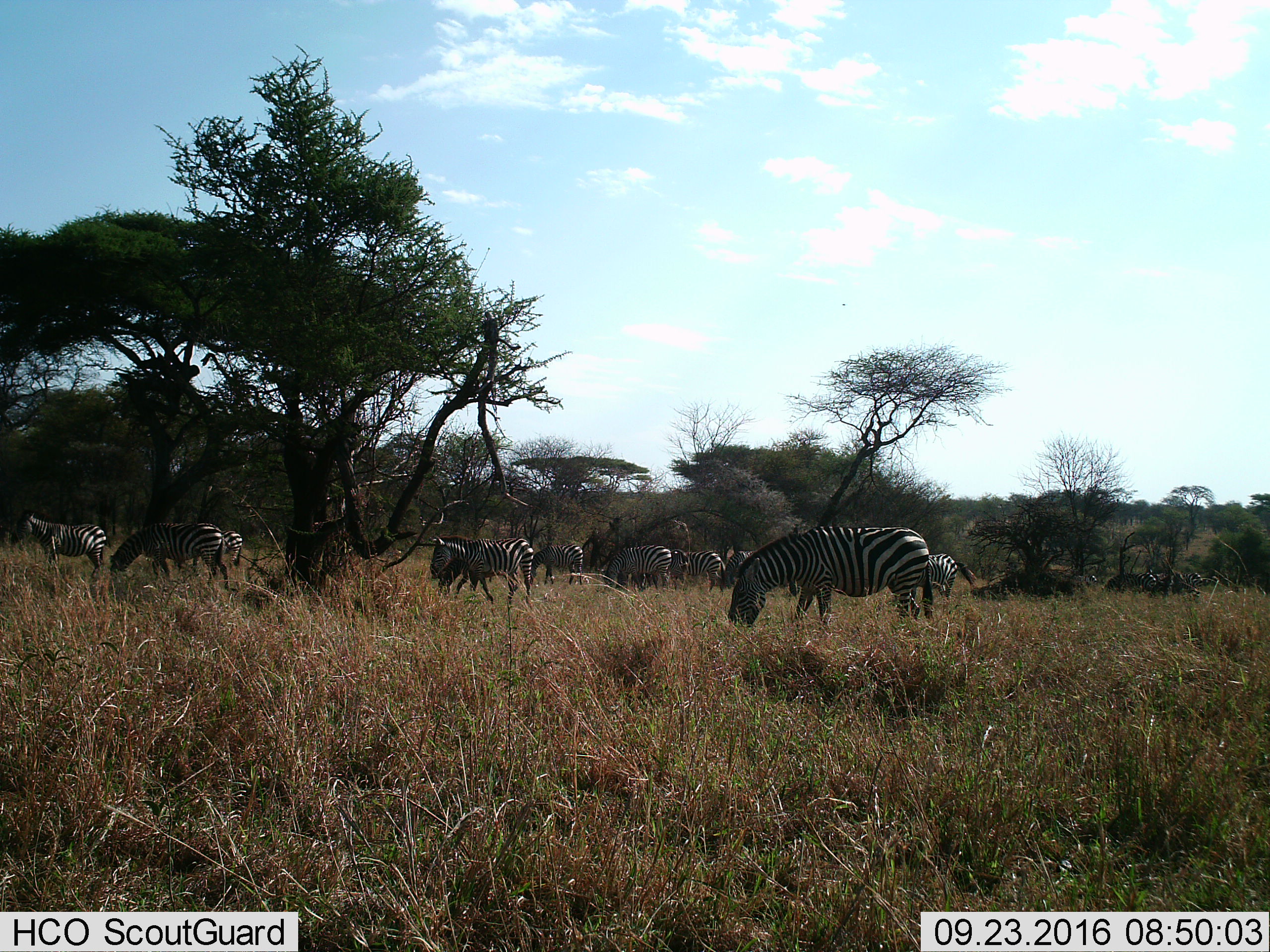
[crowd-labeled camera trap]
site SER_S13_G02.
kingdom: Animalia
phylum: Chordata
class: Mammalia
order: Perissodactyla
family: Equidae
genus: Equus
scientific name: Equus quagga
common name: plains zebra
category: zebraplains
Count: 11-50.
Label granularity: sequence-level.